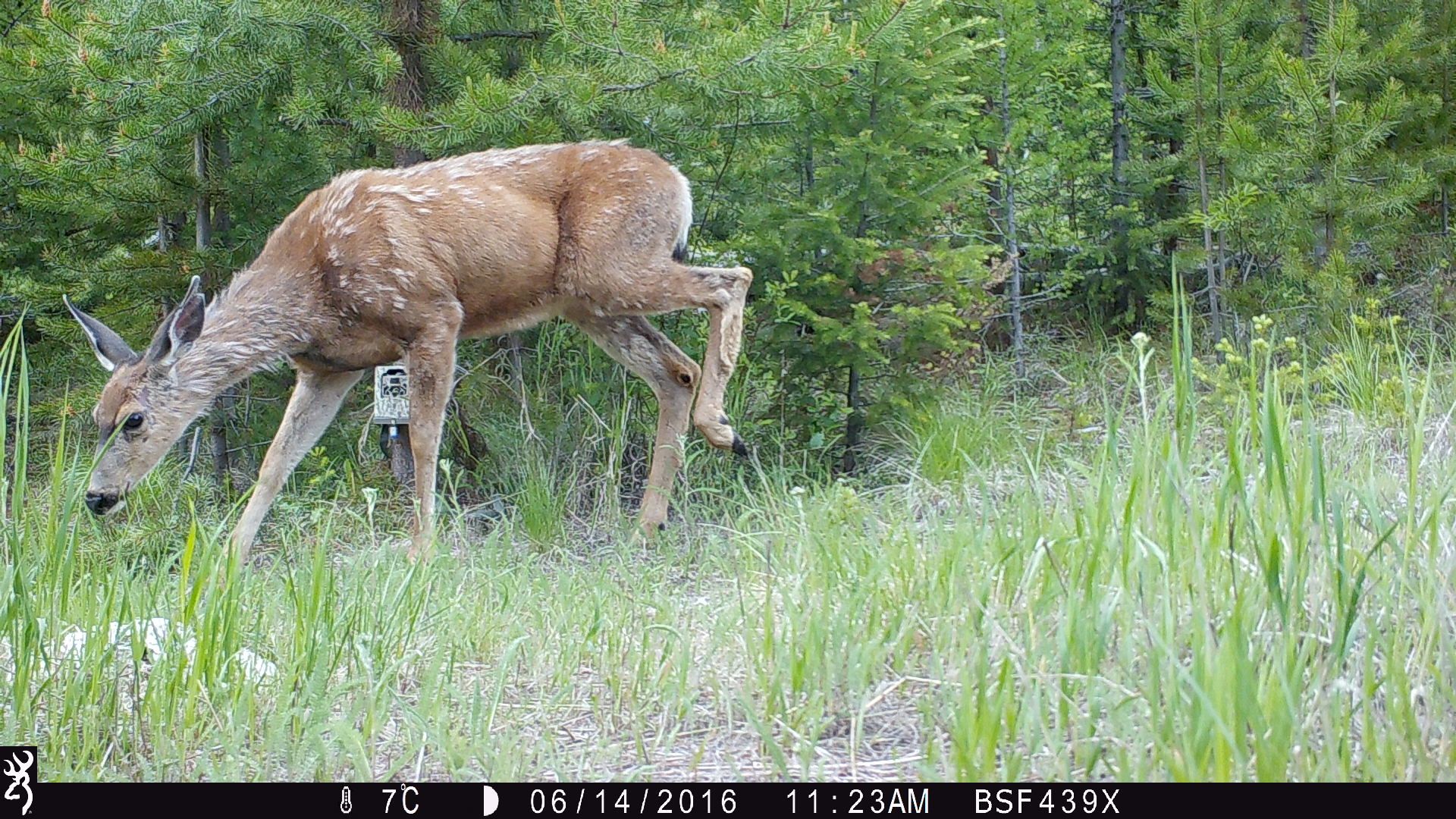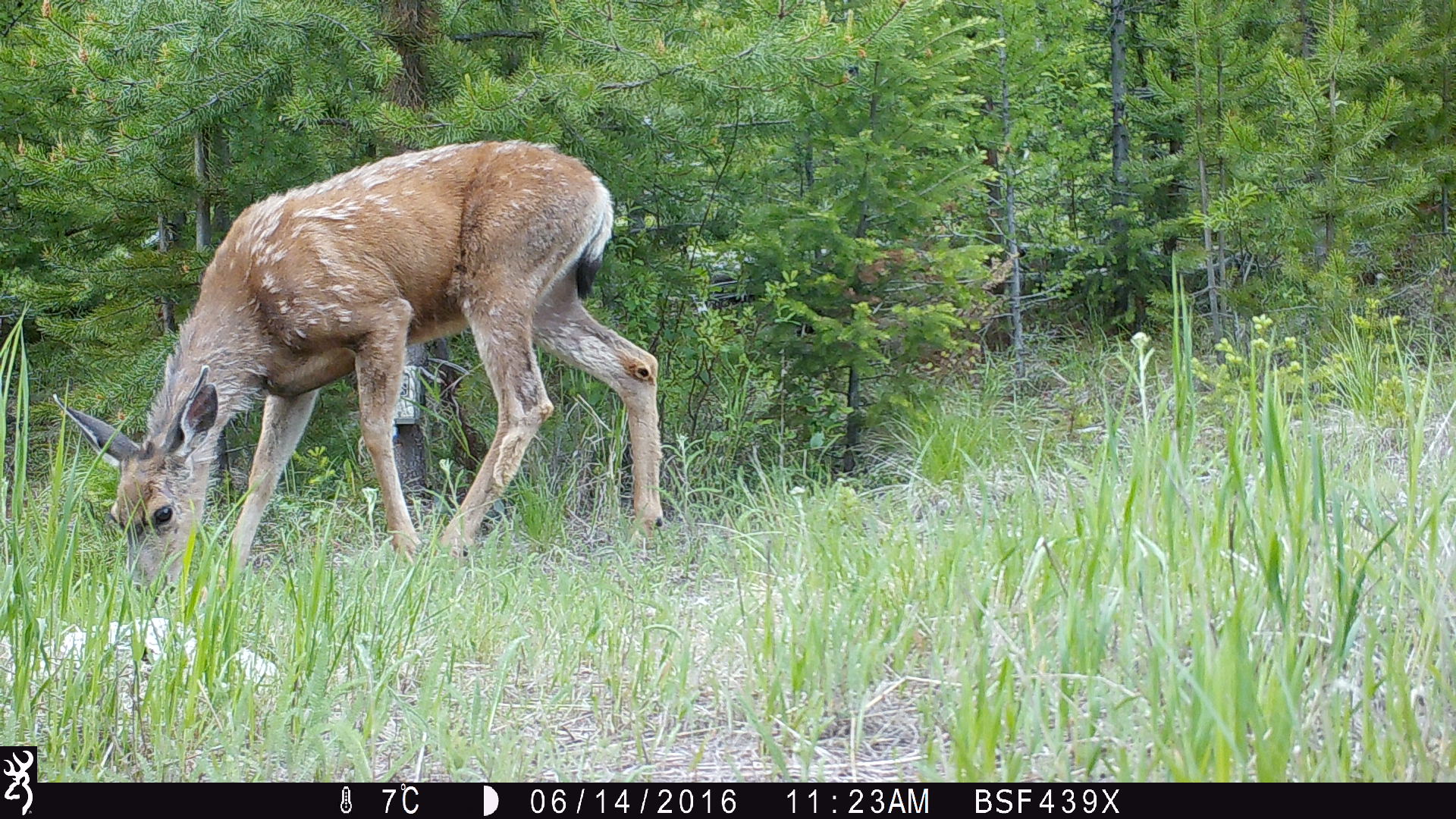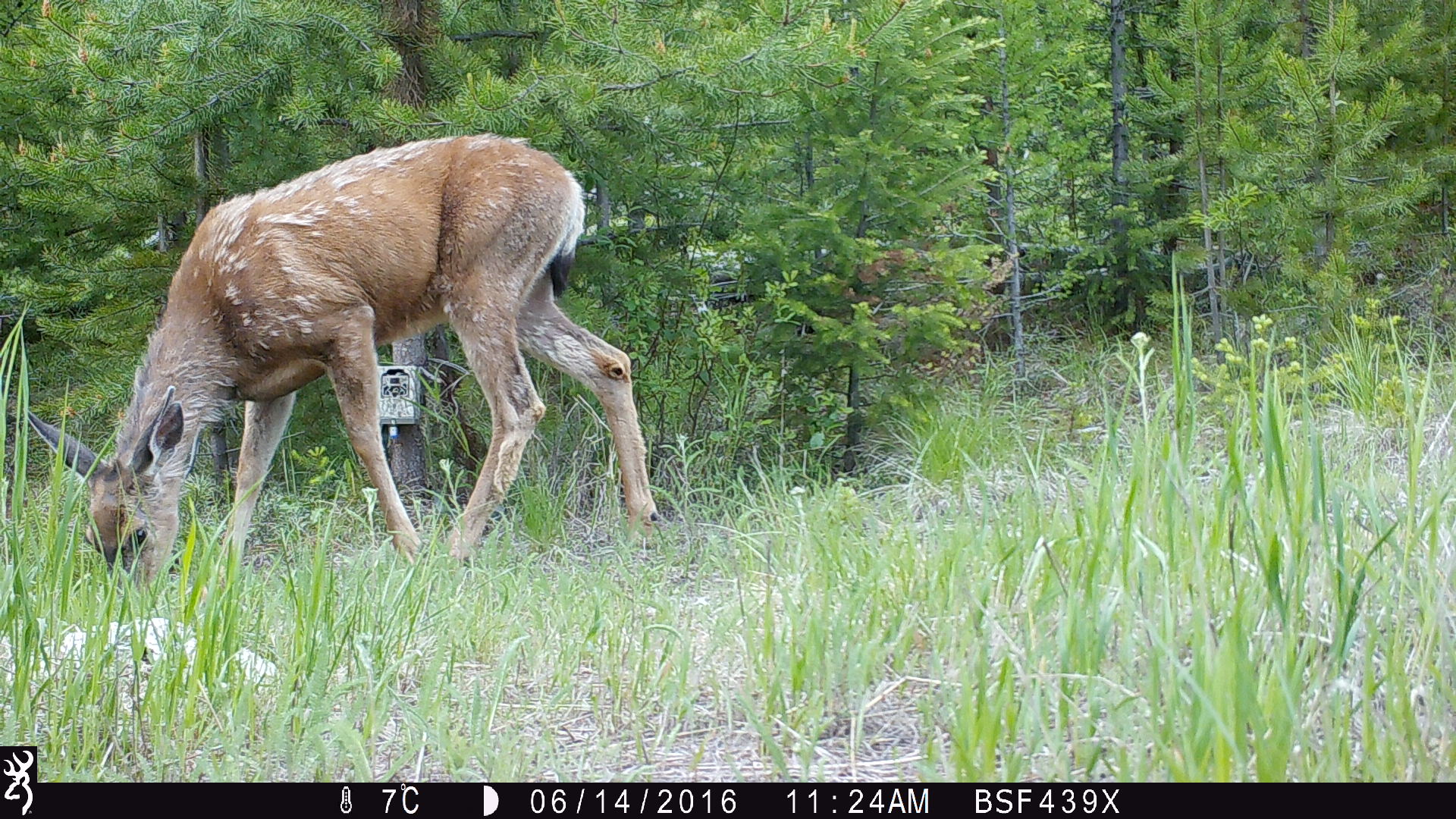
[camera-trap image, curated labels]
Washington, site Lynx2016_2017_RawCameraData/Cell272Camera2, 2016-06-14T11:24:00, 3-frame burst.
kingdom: Animalia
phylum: Chordata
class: Mammalia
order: Artiodactyla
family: Cervidae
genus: Odocoileus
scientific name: Odocoileus hemionus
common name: mule deer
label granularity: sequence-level